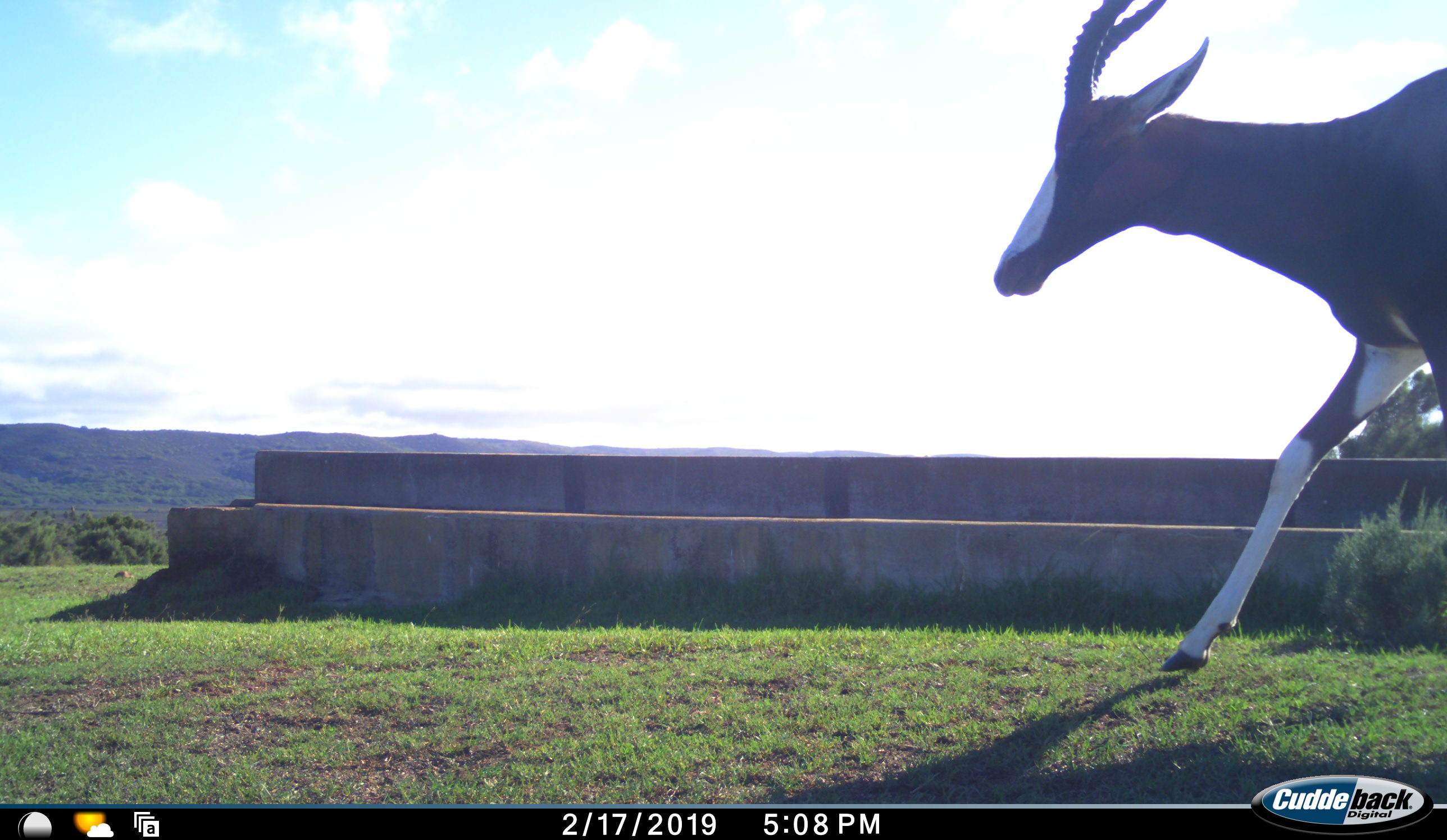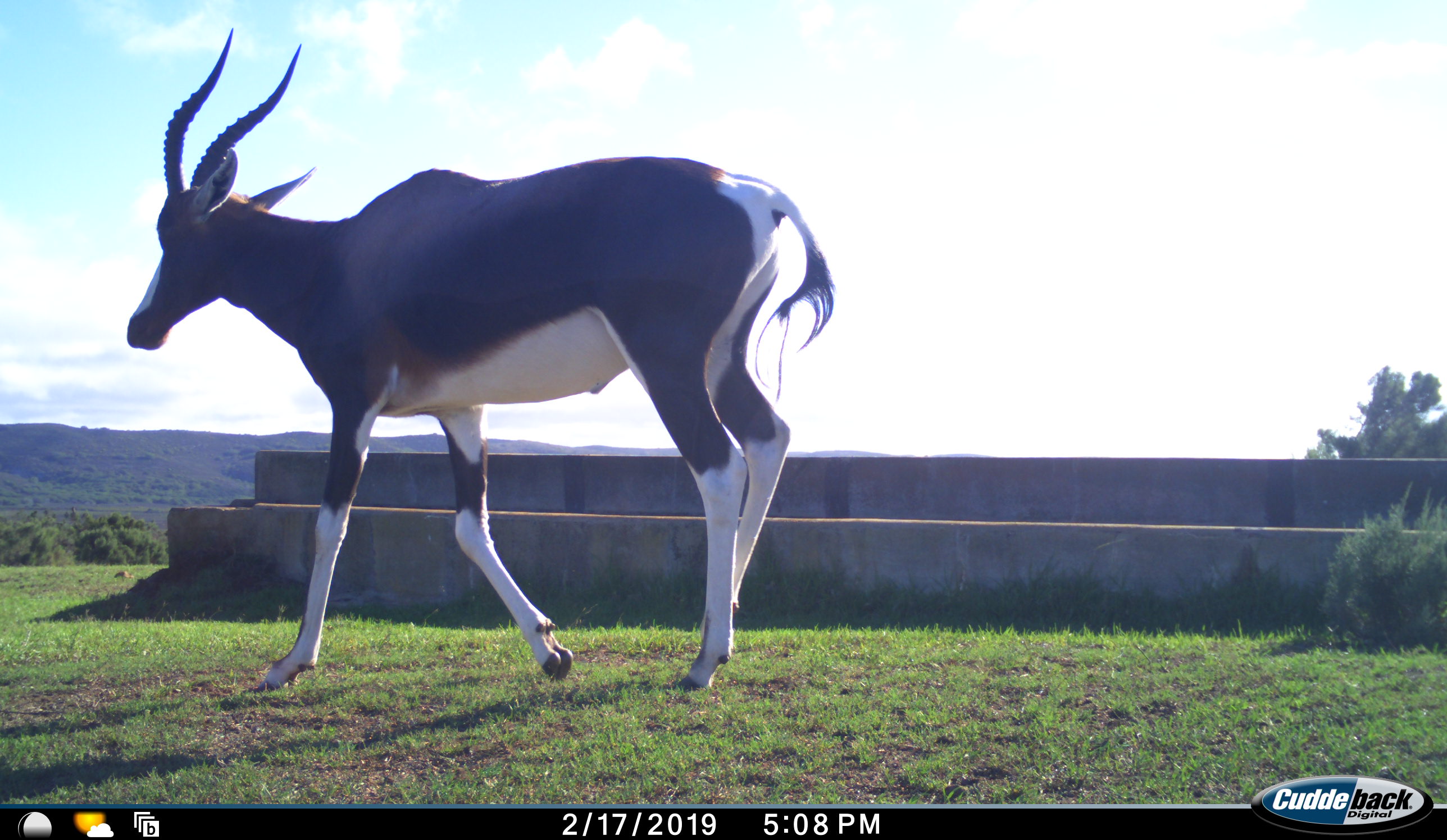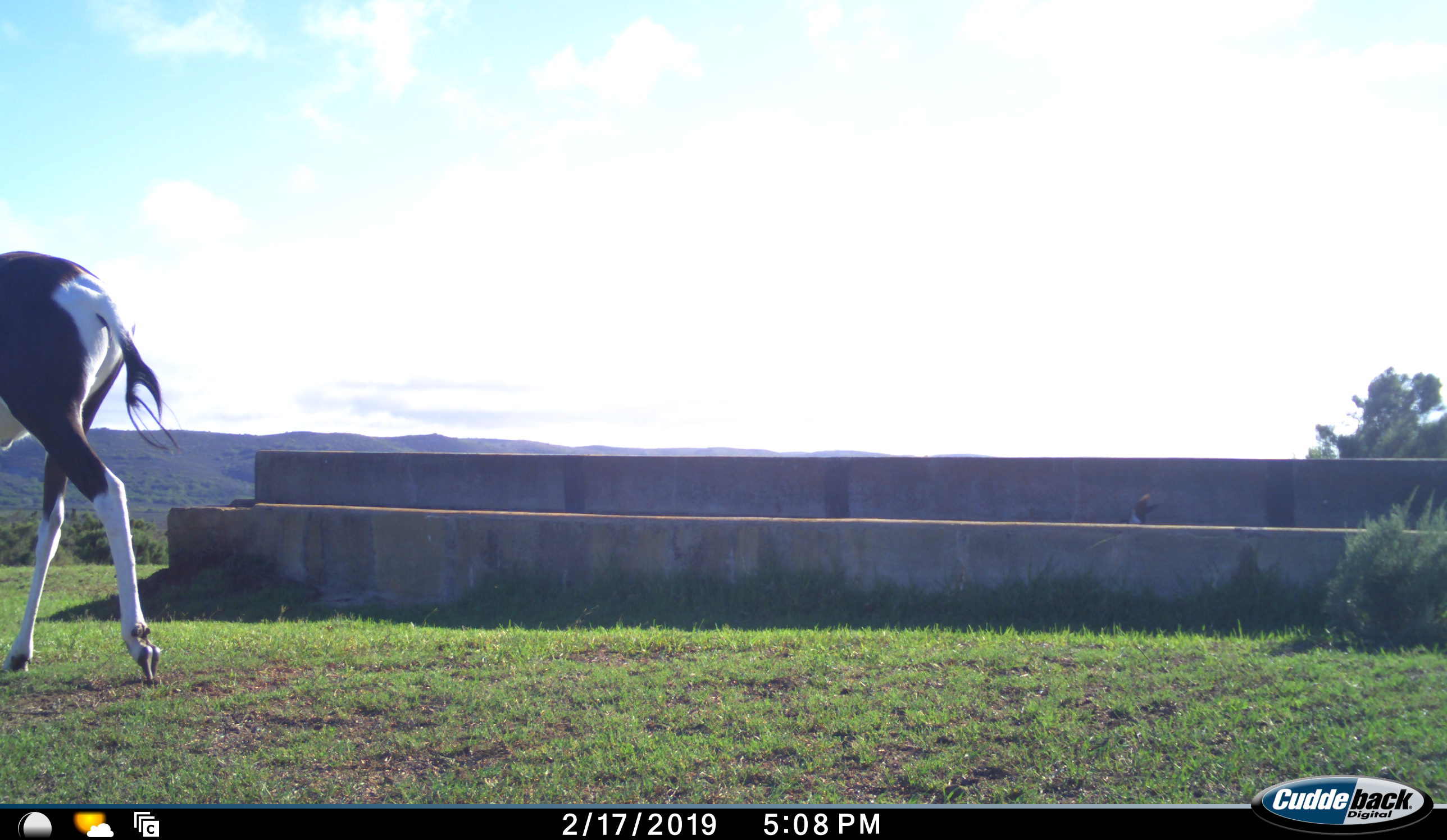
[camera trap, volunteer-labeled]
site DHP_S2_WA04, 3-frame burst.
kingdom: Animalia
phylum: Chordata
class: Mammalia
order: Artiodactyla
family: Bovidae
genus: Damaliscus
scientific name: Damaliscus pygargus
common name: bontebok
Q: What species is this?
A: Bontebok (Damaliscus pygargus).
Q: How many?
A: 1.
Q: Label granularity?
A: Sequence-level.